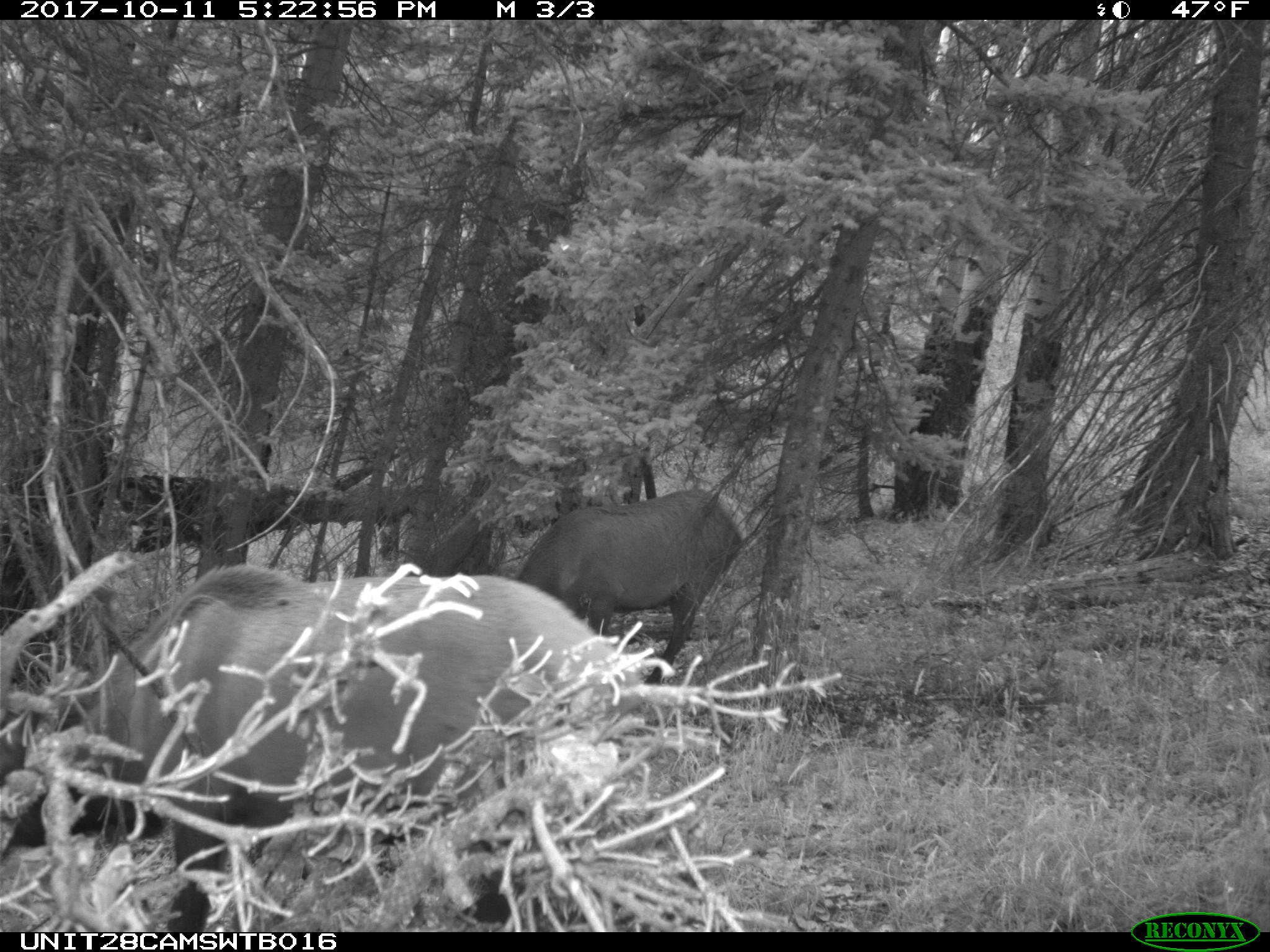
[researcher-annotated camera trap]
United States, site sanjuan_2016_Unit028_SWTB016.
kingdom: Animalia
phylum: Chordata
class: Mammalia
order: Artiodactyla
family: Cervidae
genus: Cervus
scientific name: Cervus elaphus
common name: red deer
Cervus elaphus (red deer).